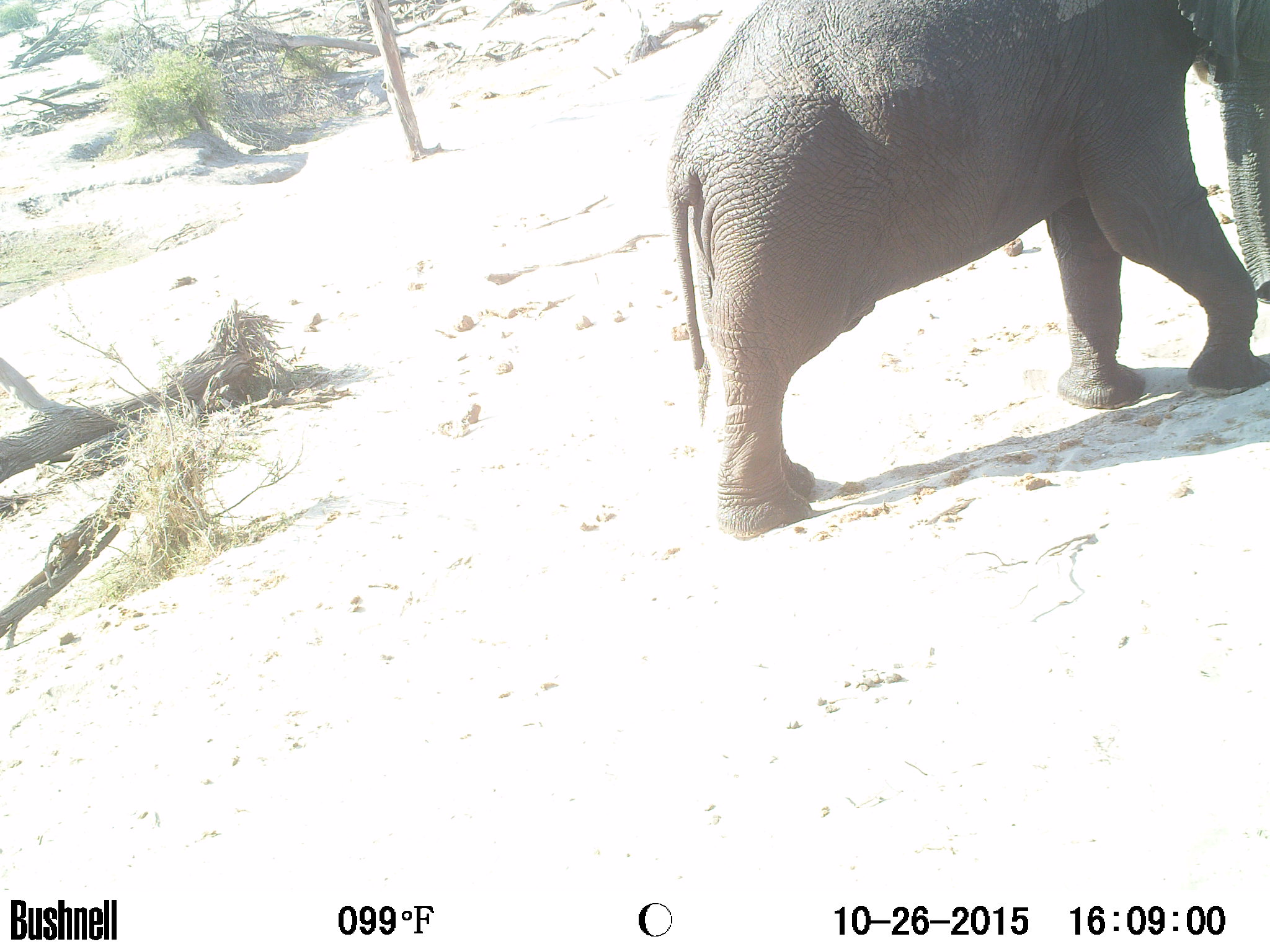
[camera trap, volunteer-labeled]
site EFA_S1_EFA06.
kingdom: Animalia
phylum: Chordata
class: Mammalia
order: Proboscidea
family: Elephantidae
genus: Loxodonta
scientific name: Loxodonta africana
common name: african bush elephant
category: elephant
Elephant (african bush elephant) (Loxodonta africana), count 1. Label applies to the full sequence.